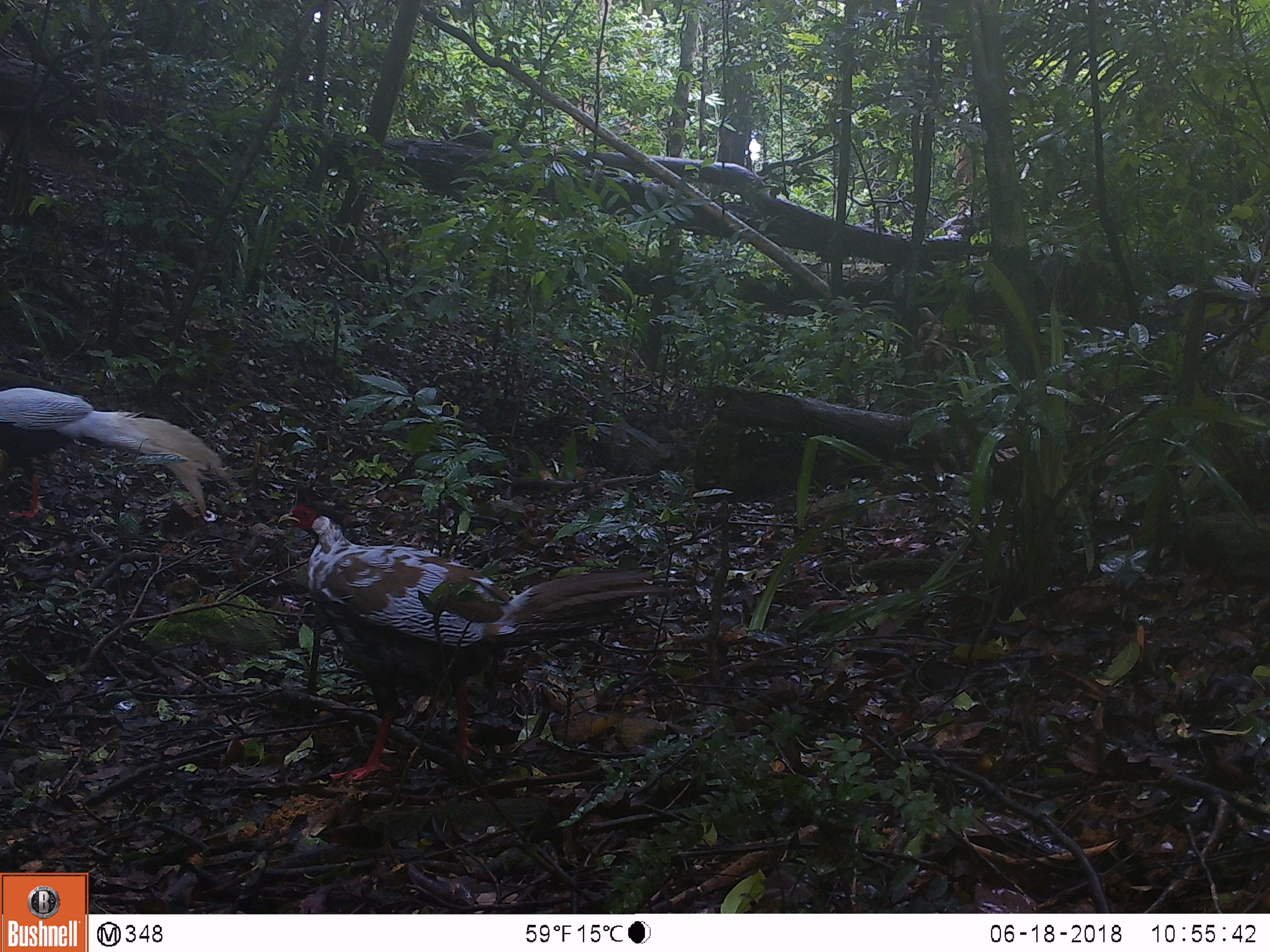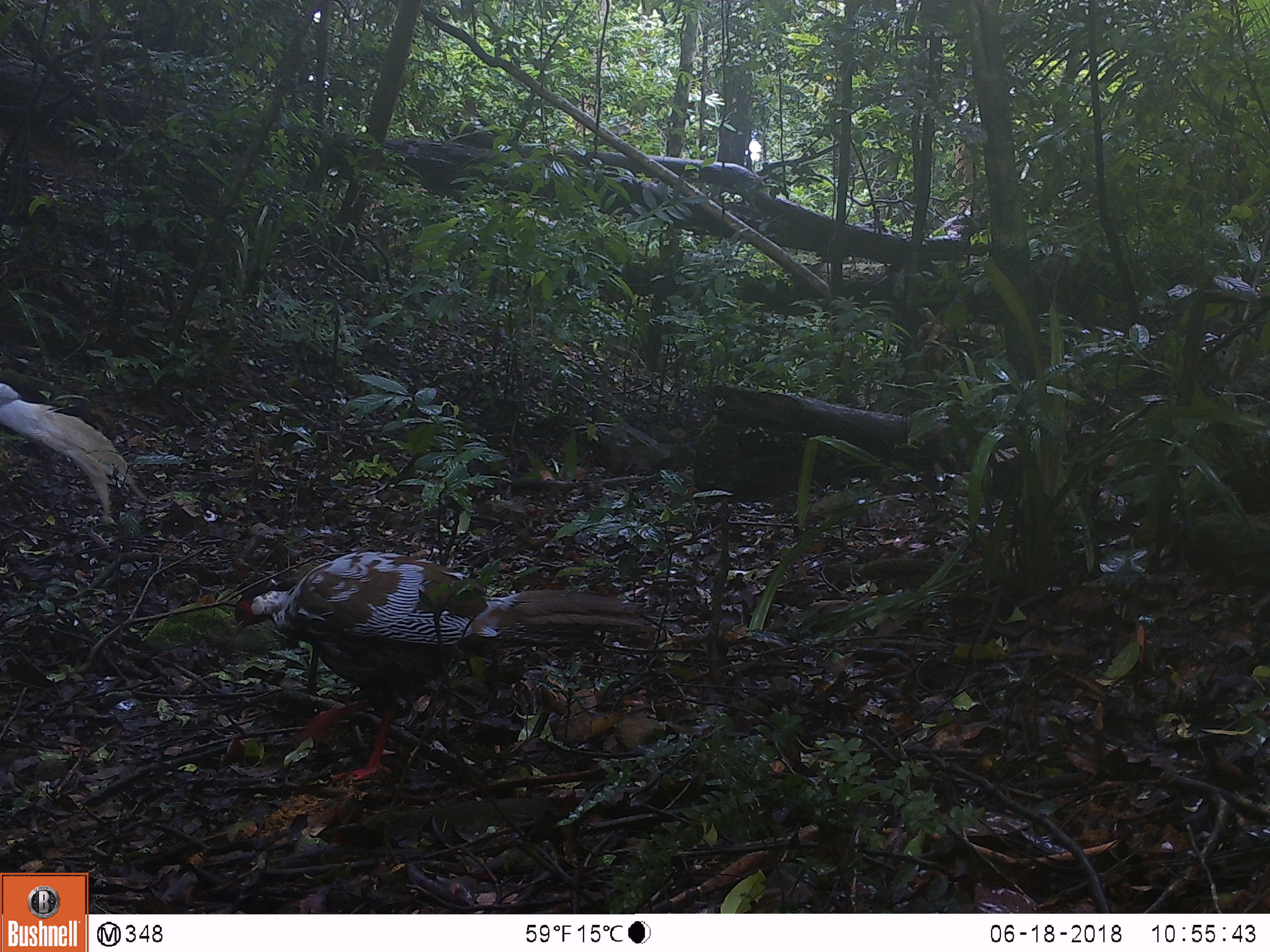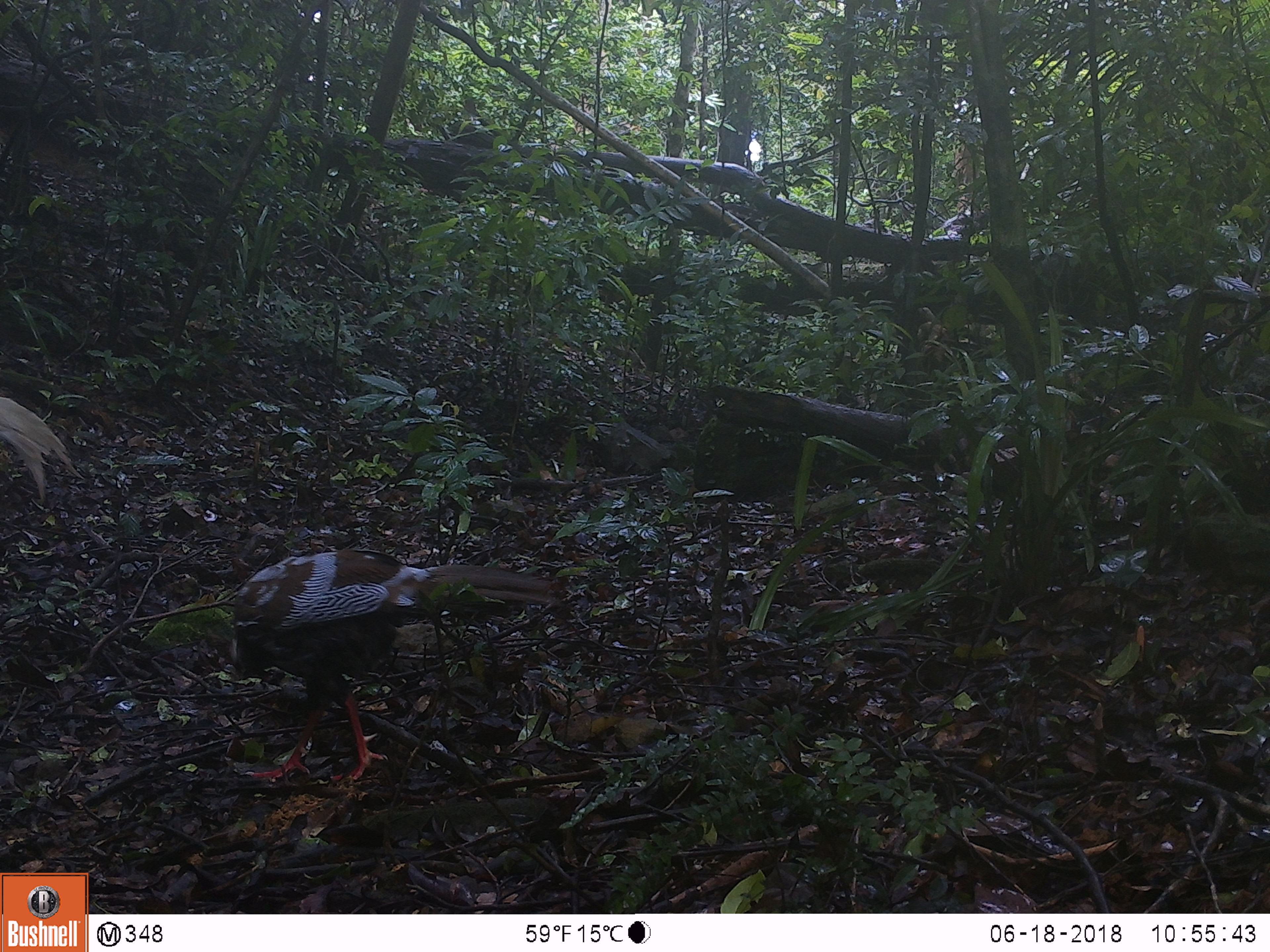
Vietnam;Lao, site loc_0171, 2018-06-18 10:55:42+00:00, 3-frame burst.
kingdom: Animalia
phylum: Chordata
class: Aves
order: Galliformes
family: Phasianidae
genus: Lophura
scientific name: Lophura nycthemera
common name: silver pheasant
Silver pheasant (Lophura nycthemera). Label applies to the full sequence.